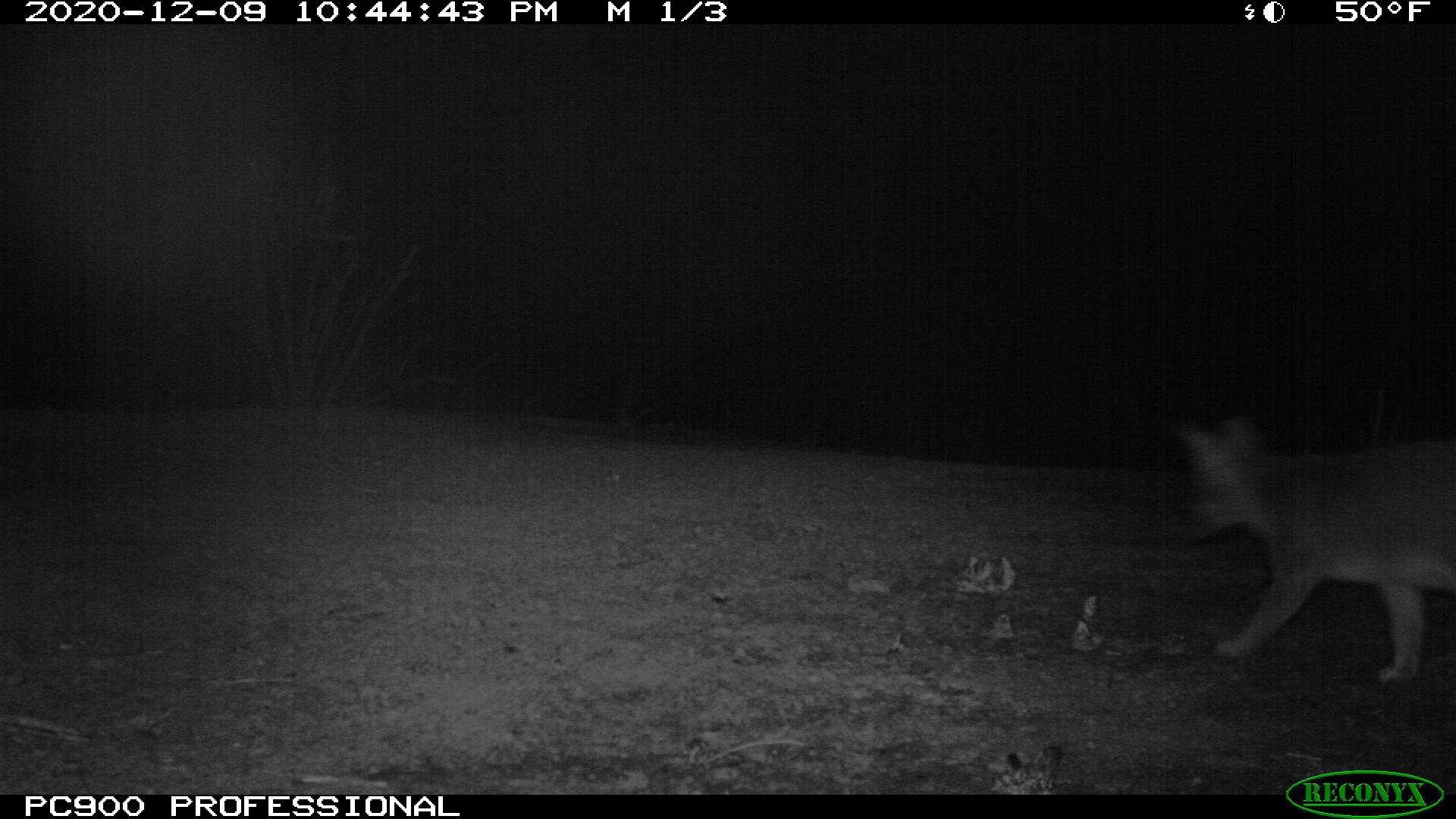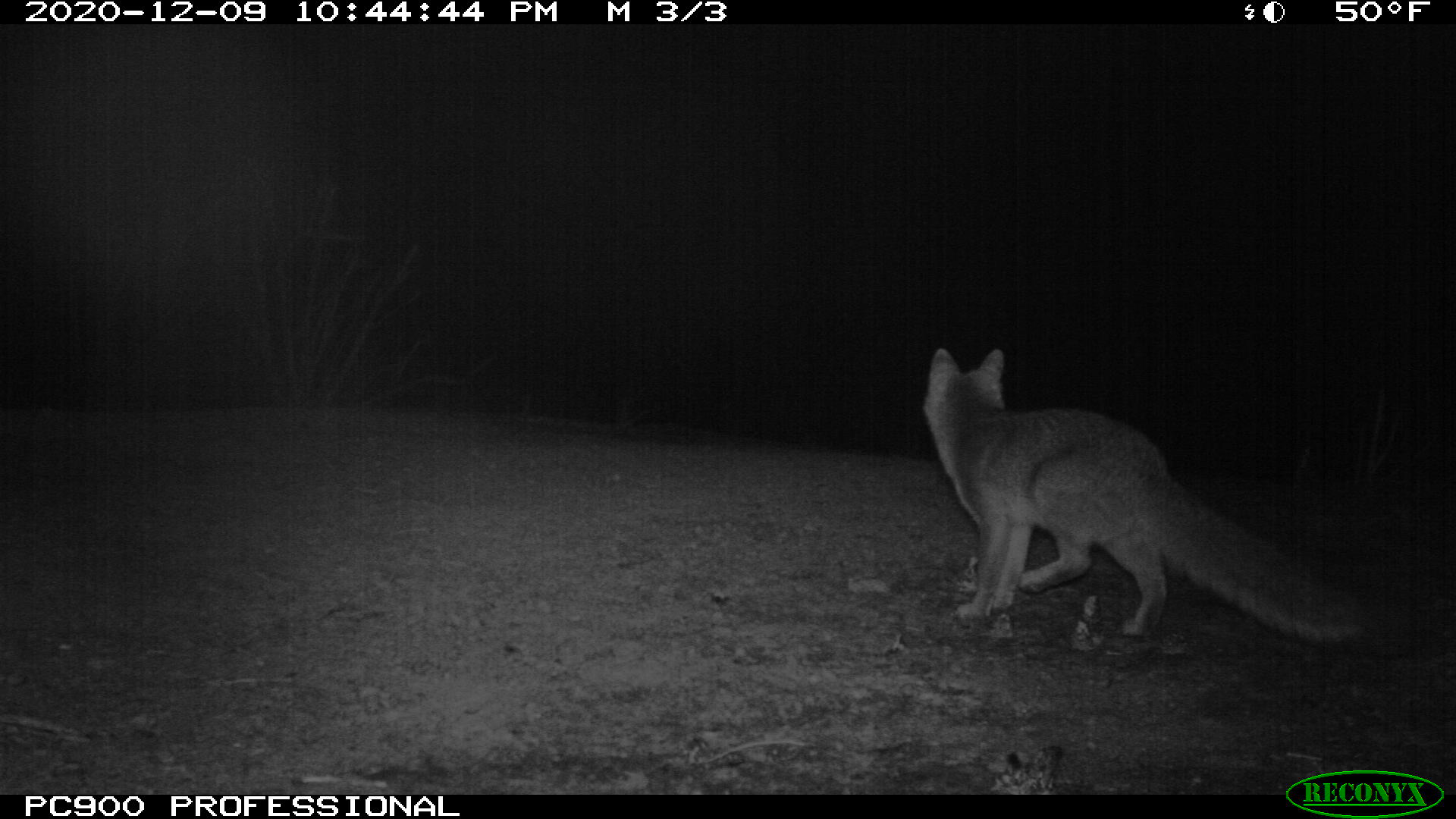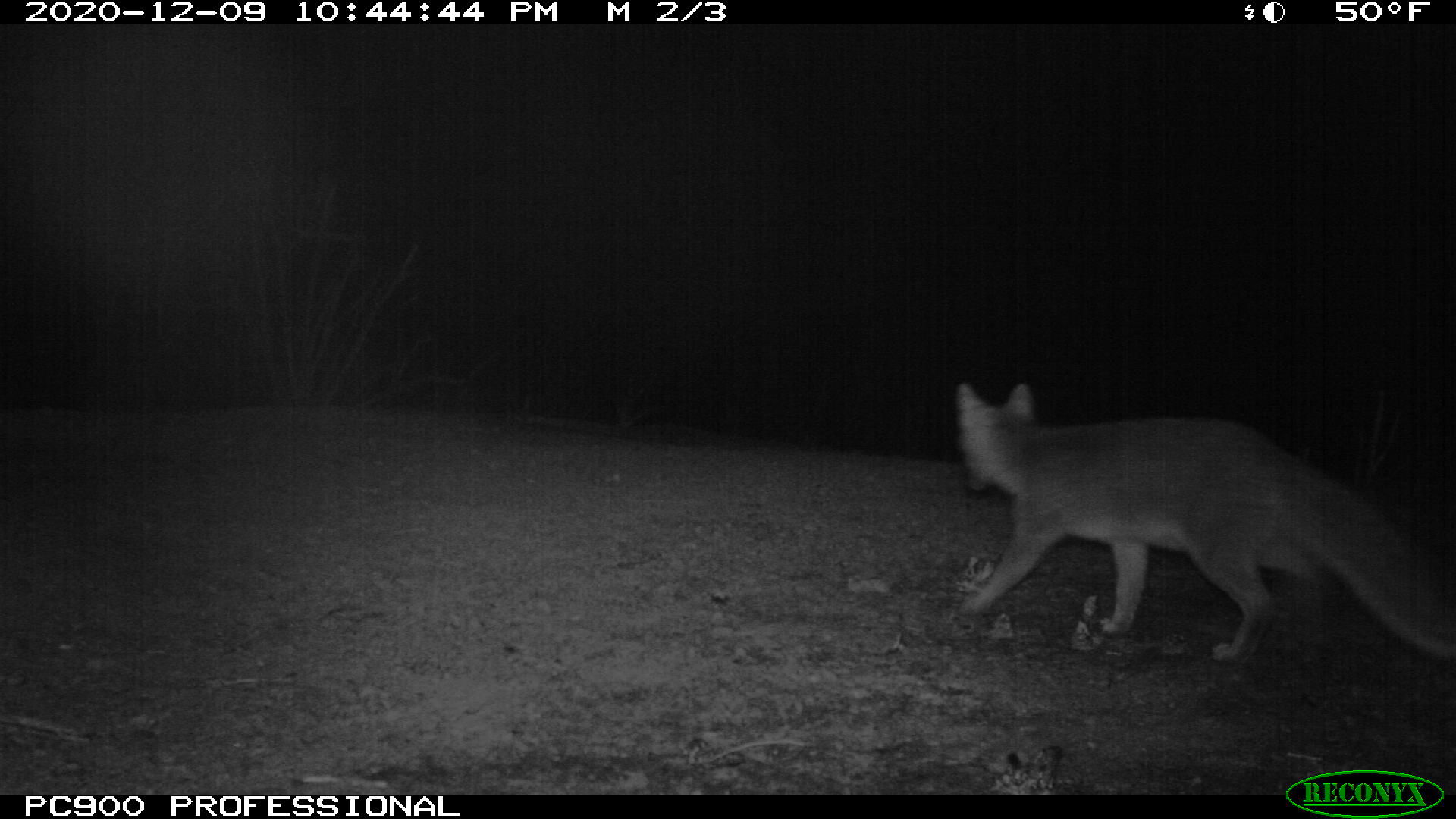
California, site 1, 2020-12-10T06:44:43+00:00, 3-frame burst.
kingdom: Animalia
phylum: Chordata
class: Mammalia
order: Carnivora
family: Canidae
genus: Urocyon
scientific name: Urocyon cinereoargenteus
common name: gray fox